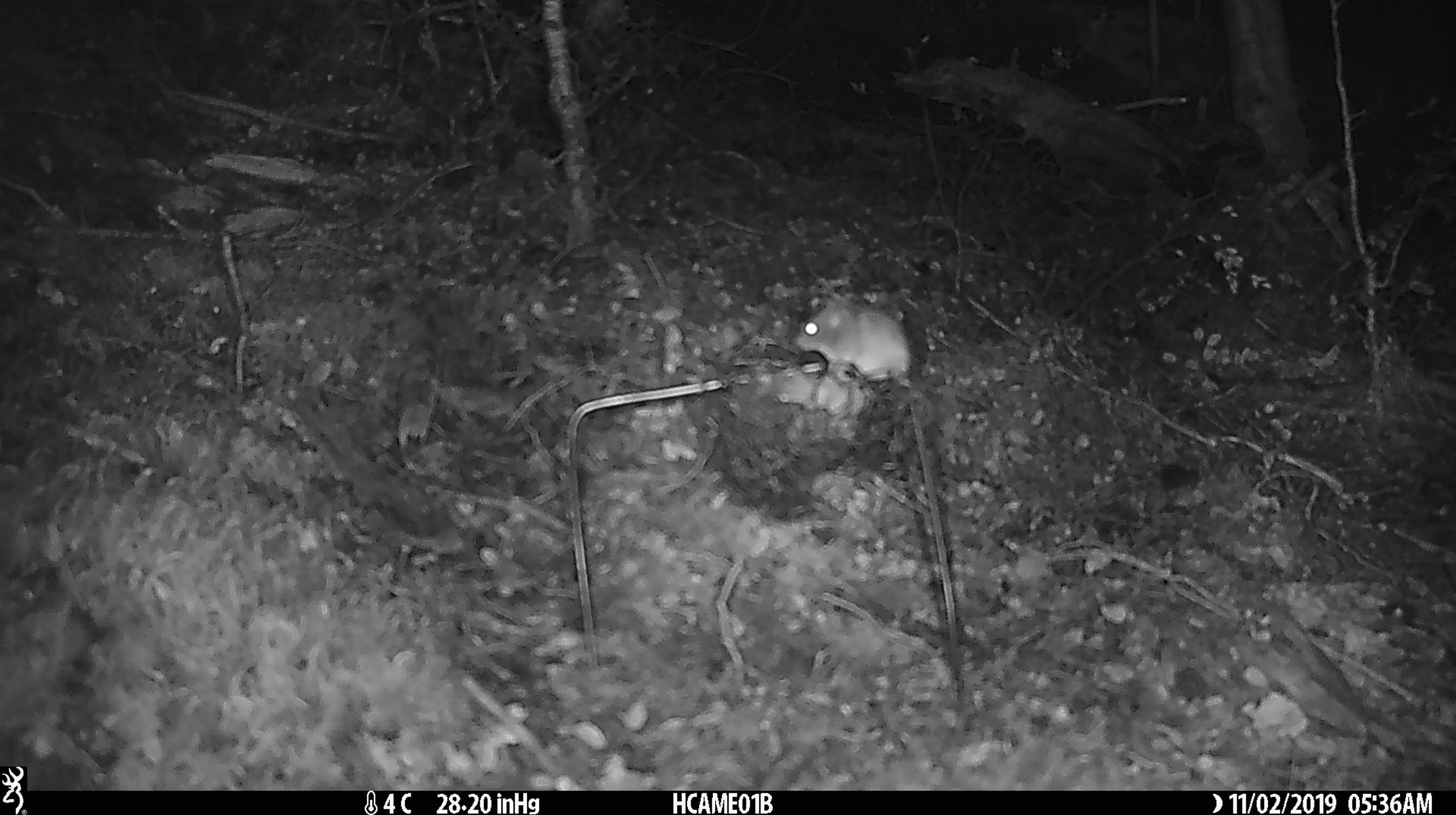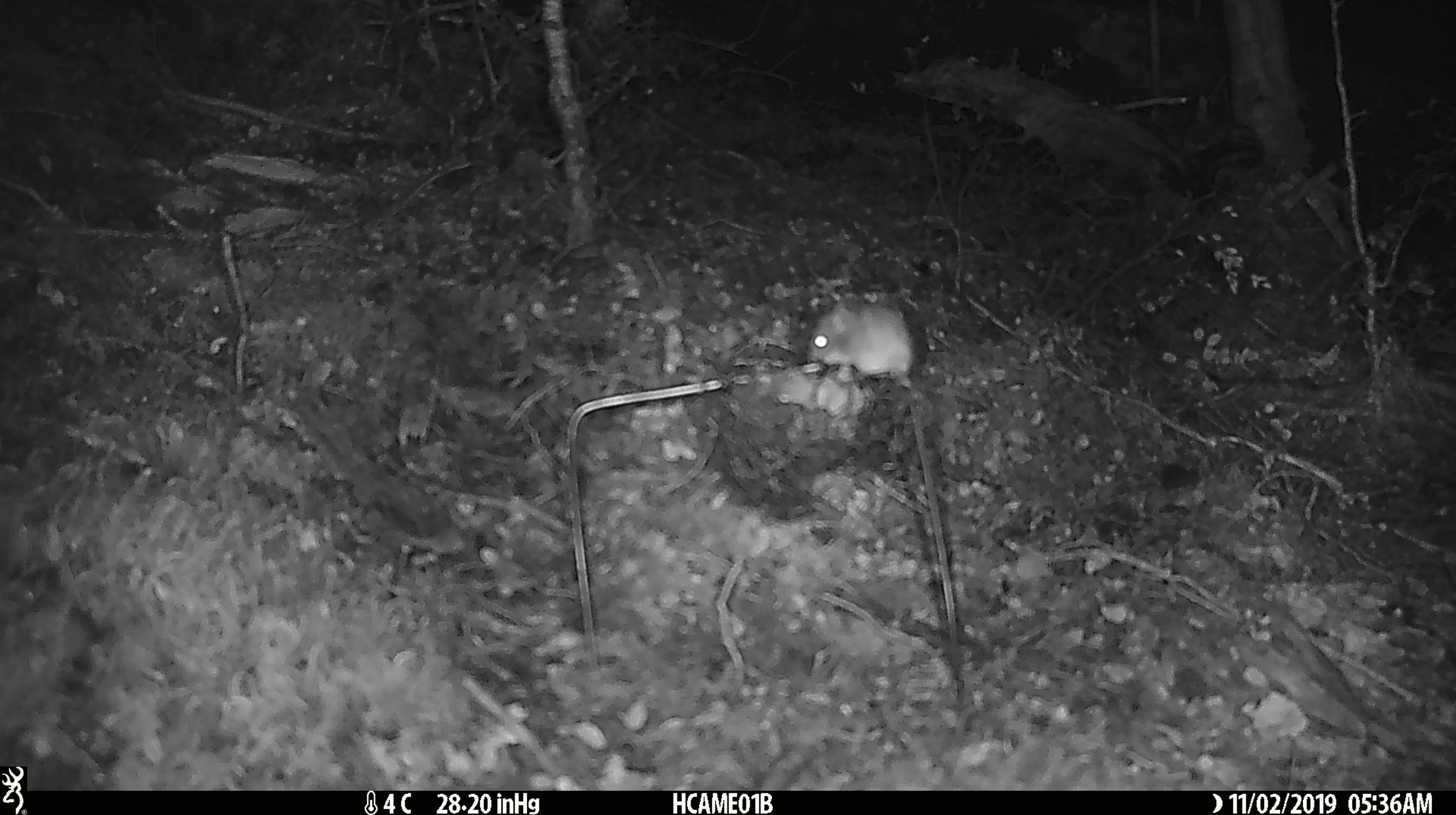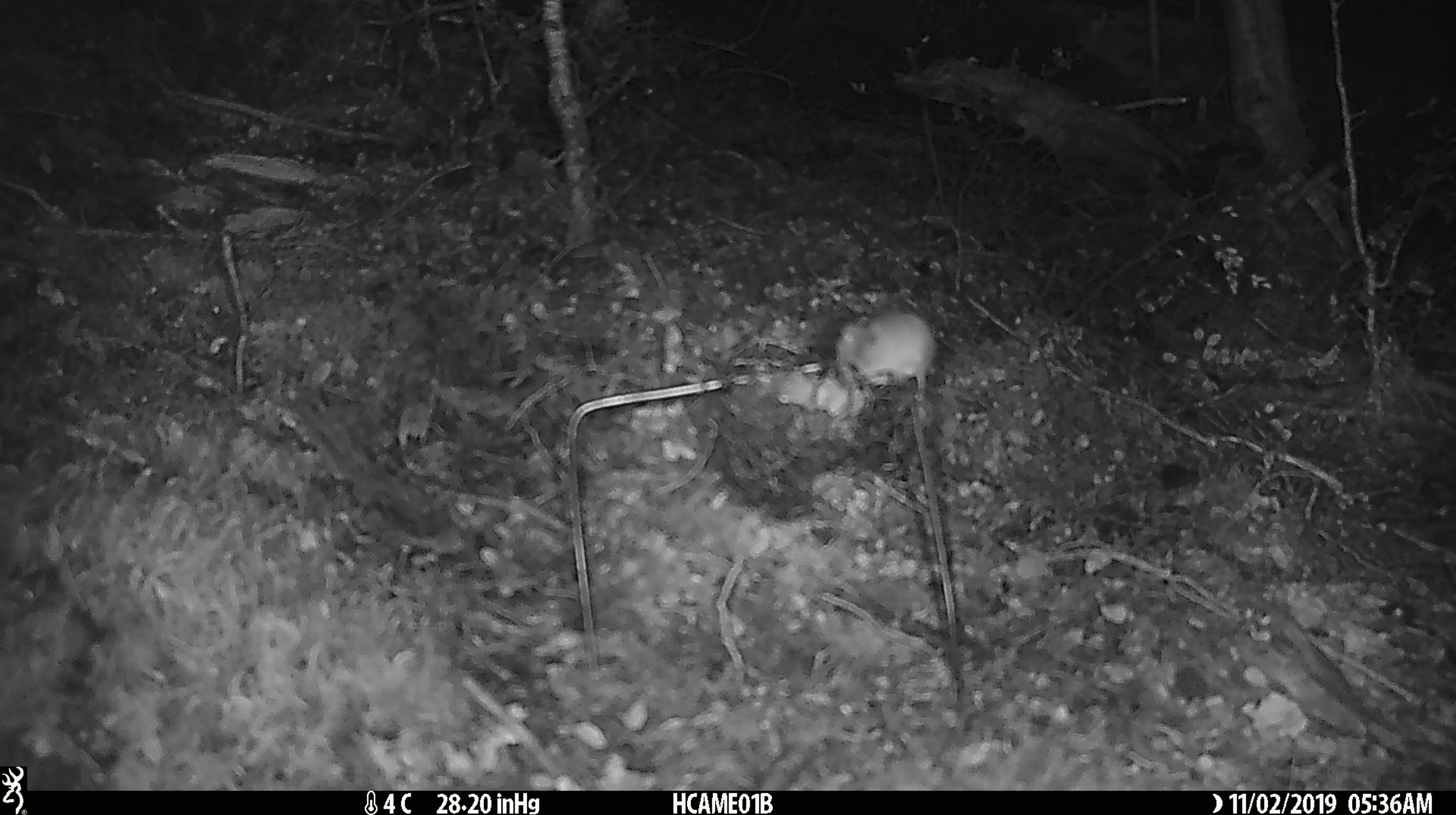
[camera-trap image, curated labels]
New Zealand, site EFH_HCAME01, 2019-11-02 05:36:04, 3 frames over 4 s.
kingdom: Animalia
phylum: Chordata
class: Mammalia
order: Rodentia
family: Muridae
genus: Mus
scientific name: Mus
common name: mouse